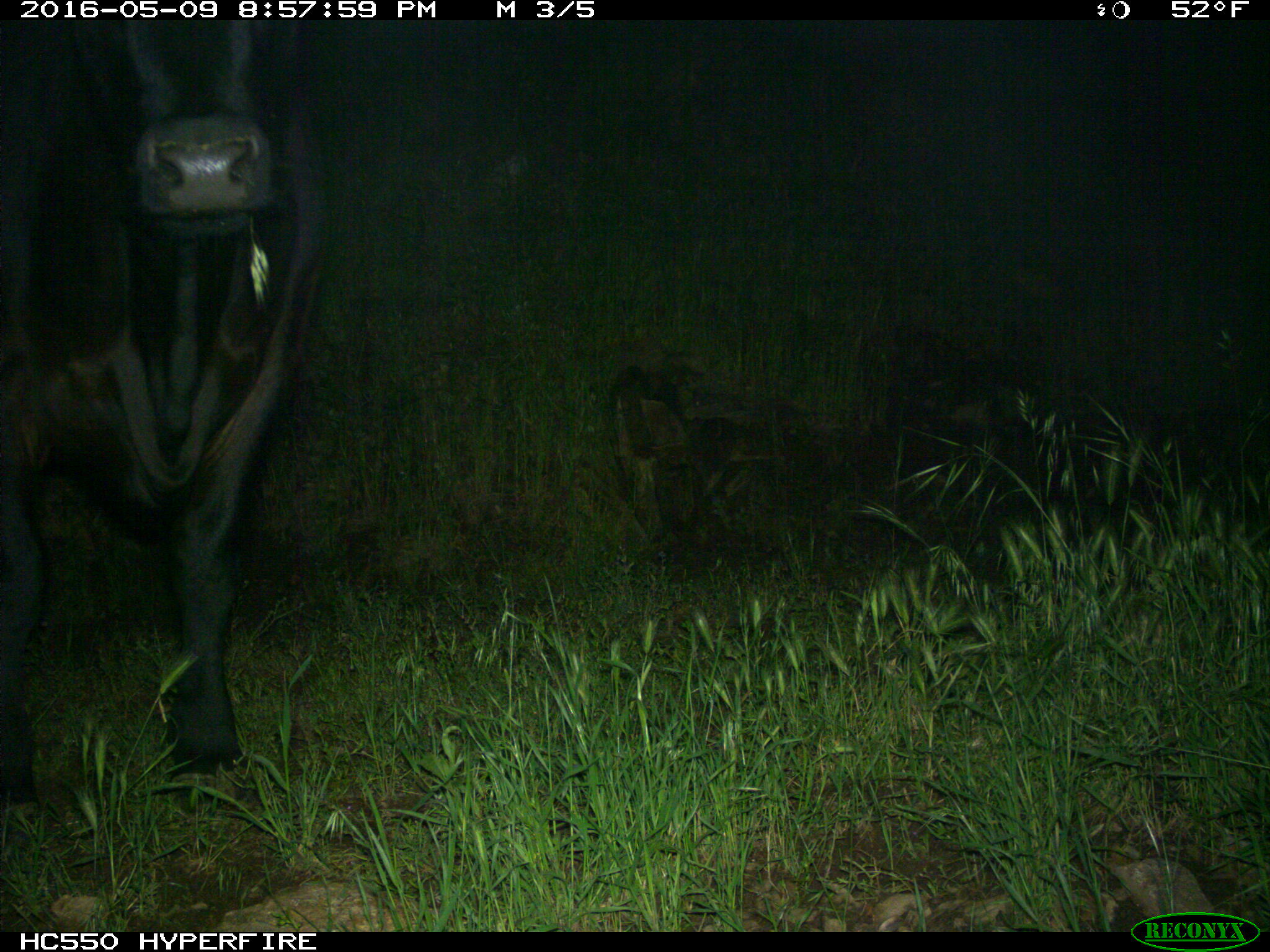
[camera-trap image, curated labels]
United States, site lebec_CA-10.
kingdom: Animalia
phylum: Chordata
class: Mammalia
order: Artiodactyla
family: Bovidae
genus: Bos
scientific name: Bos taurus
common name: domestic cow